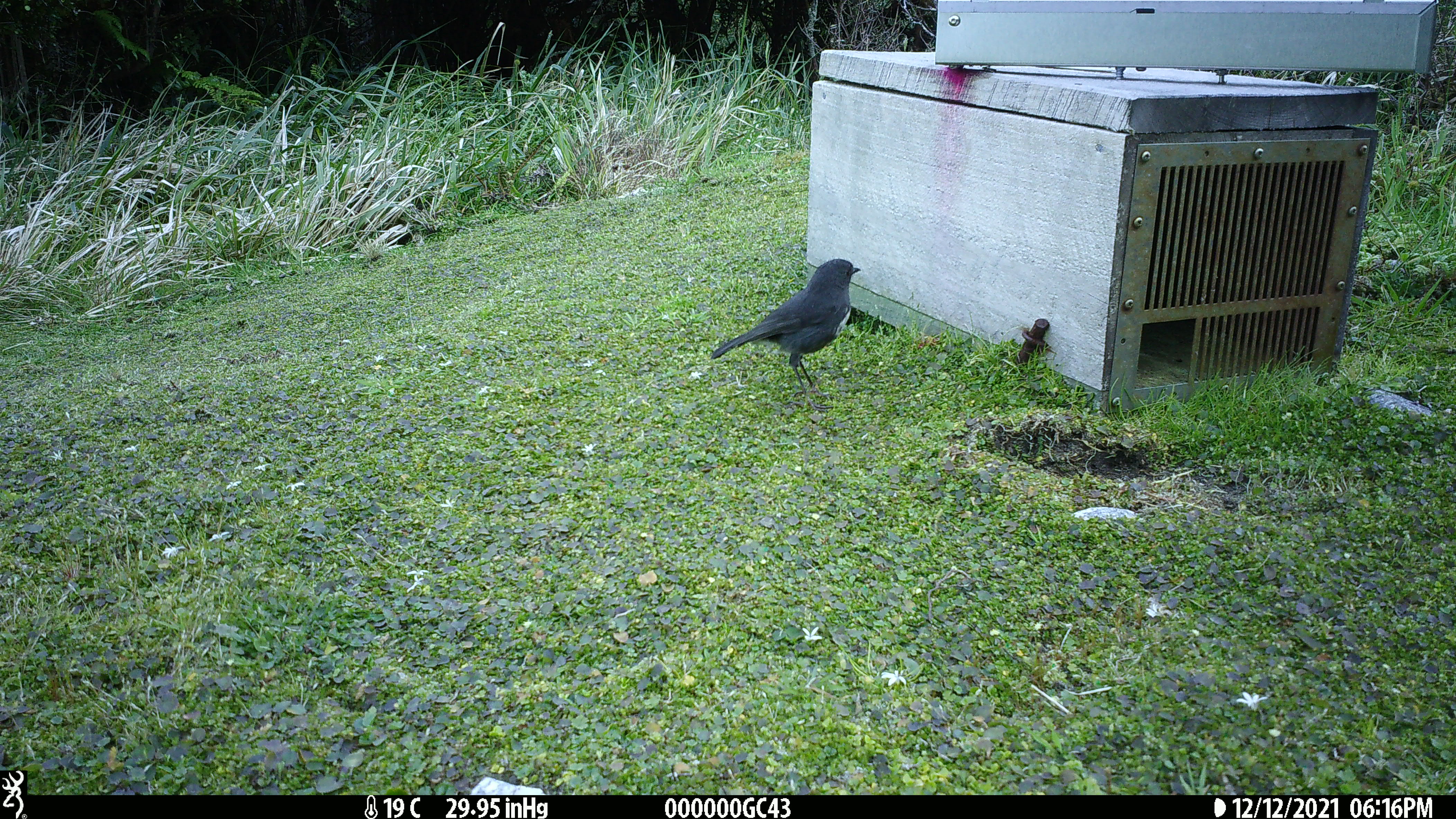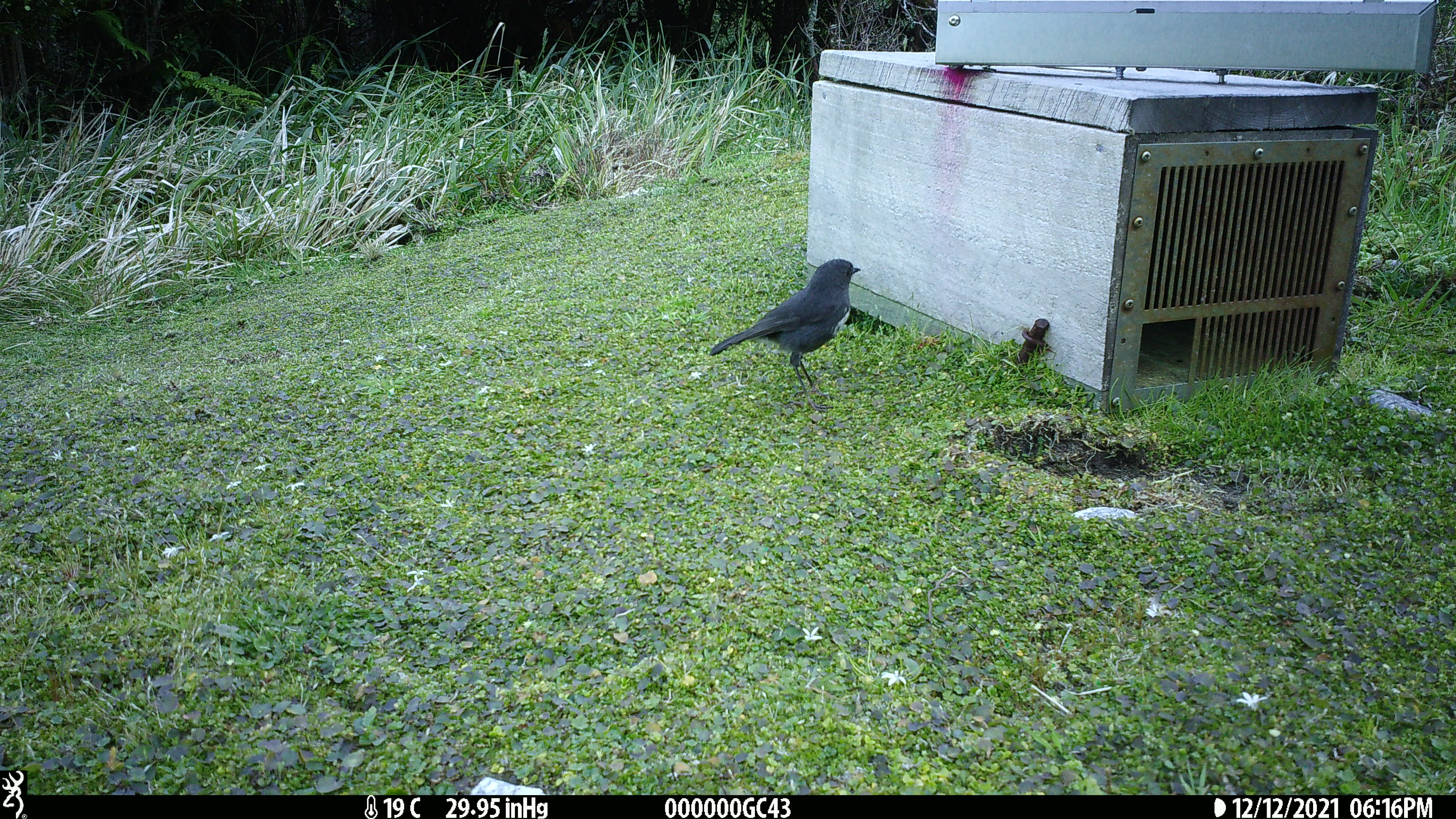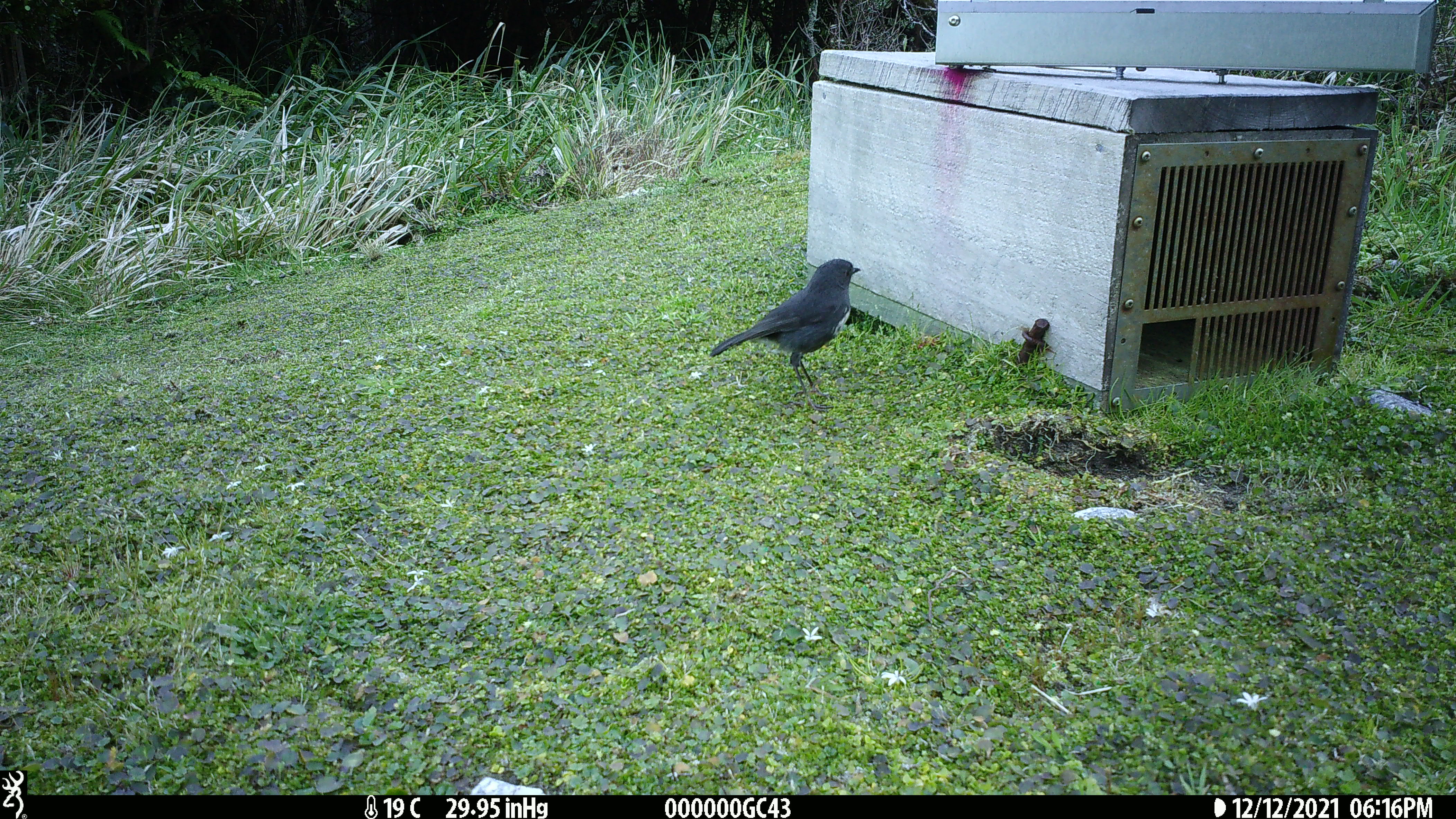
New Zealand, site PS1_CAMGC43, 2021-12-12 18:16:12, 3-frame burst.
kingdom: Animalia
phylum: Chordata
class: Aves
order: Passeriformes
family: Petroicidae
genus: Petroica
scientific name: Petroica australis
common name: new zealand robin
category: robin